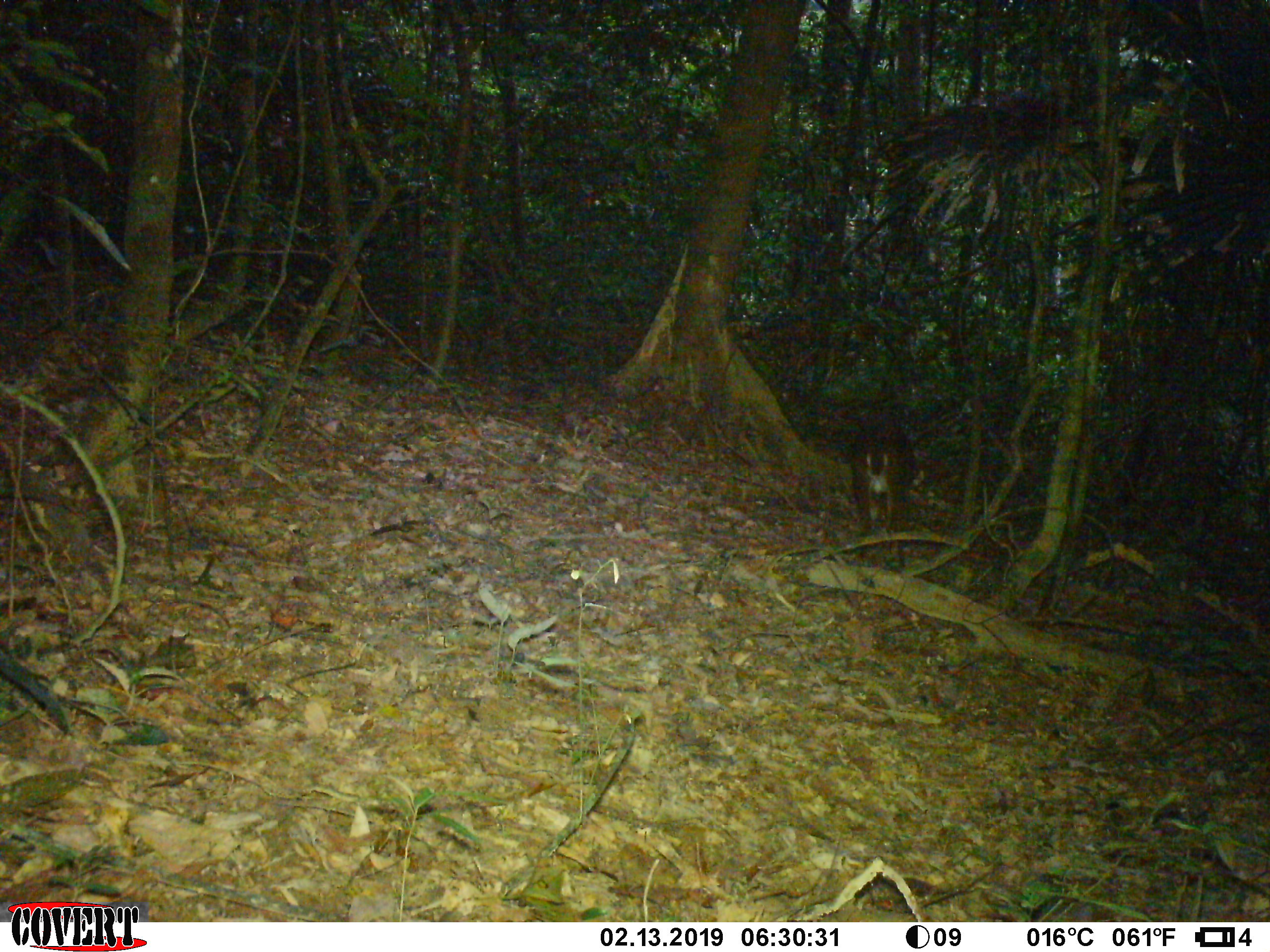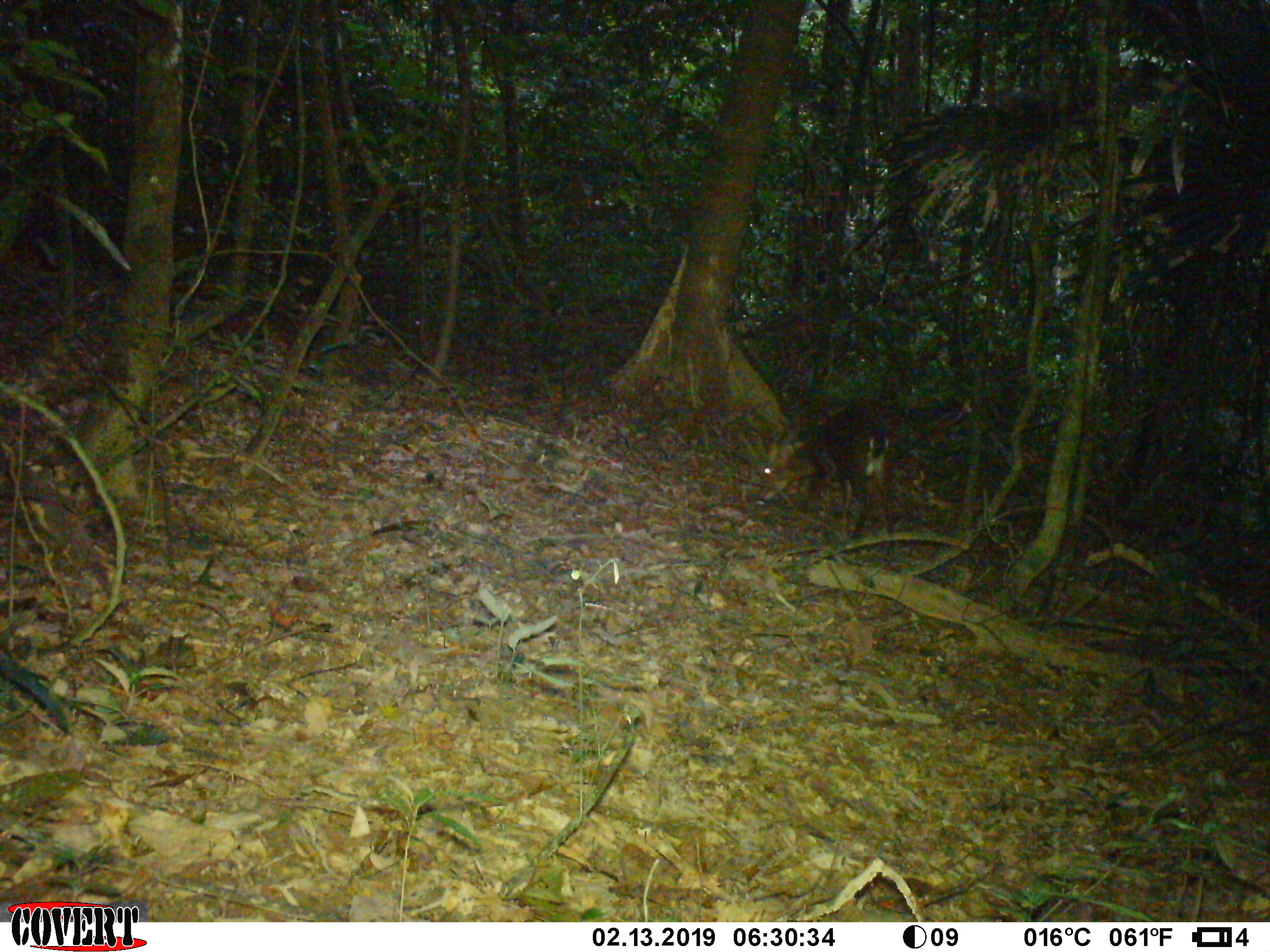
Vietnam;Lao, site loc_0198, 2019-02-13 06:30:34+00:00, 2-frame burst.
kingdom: Animalia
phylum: Chordata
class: Mammalia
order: Artiodactyla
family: Cervidae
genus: Muntiacus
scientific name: Muntiacus vuquangensis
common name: large-antlered muntjac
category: large antlered muntjac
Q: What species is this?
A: Large antlered muntjac (large-antlered muntjac) (Muntiacus vuquangensis).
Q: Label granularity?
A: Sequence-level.